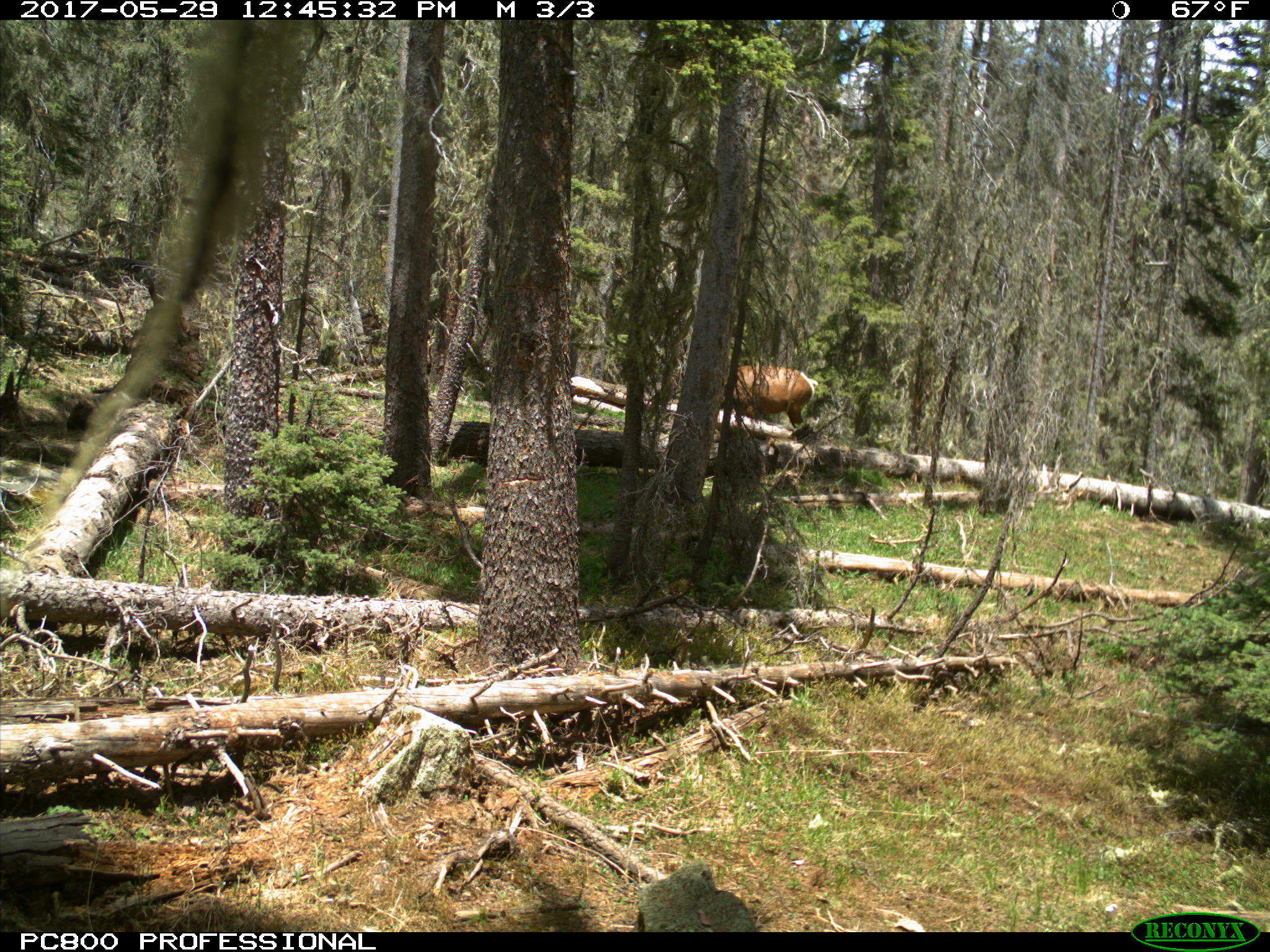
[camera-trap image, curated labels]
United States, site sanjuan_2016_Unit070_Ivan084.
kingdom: Animalia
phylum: Chordata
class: Mammalia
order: Artiodactyla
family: Cervidae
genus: Cervus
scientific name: Cervus elaphus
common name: red deer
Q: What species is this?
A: Cervus elaphus (red deer).